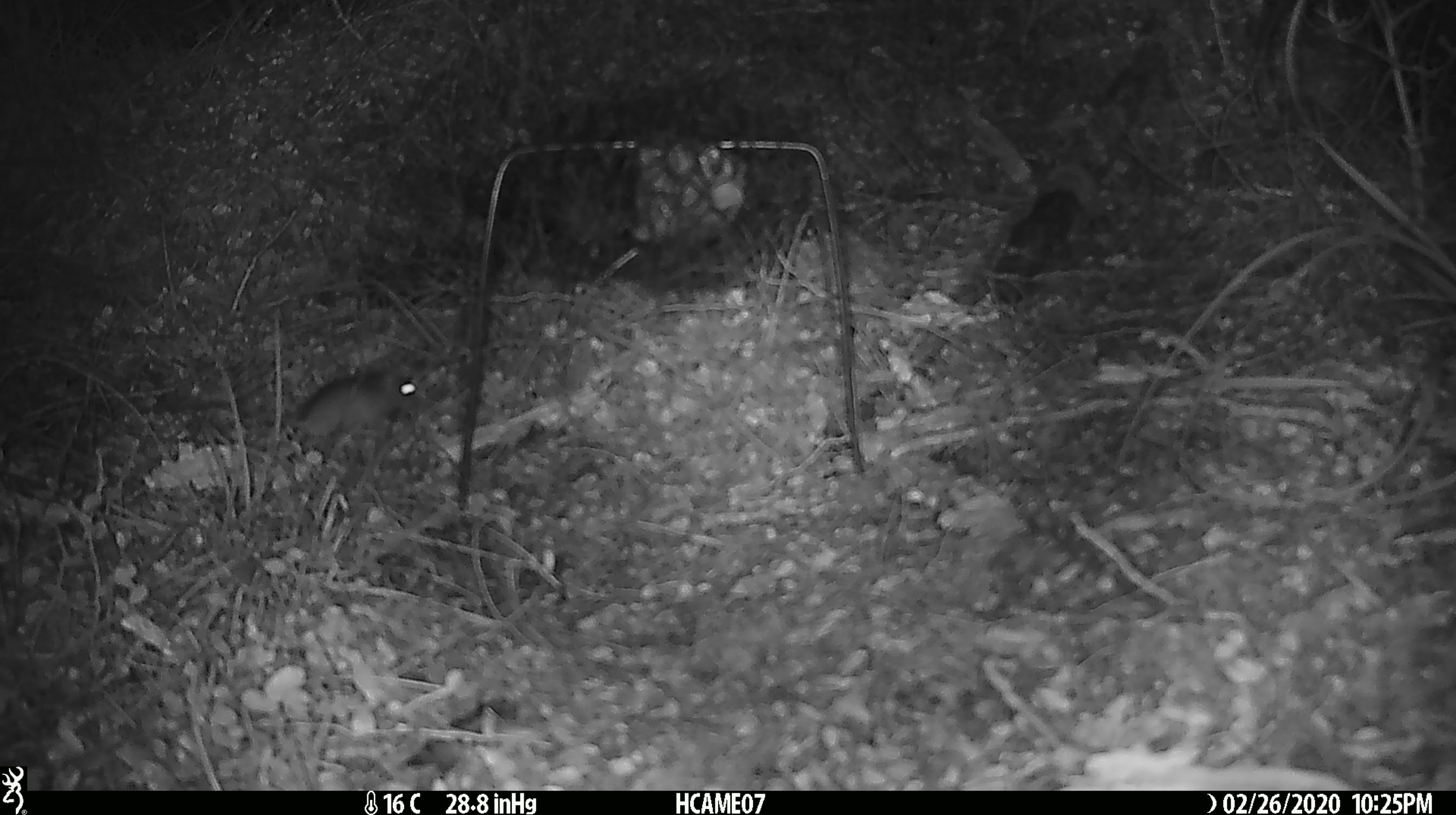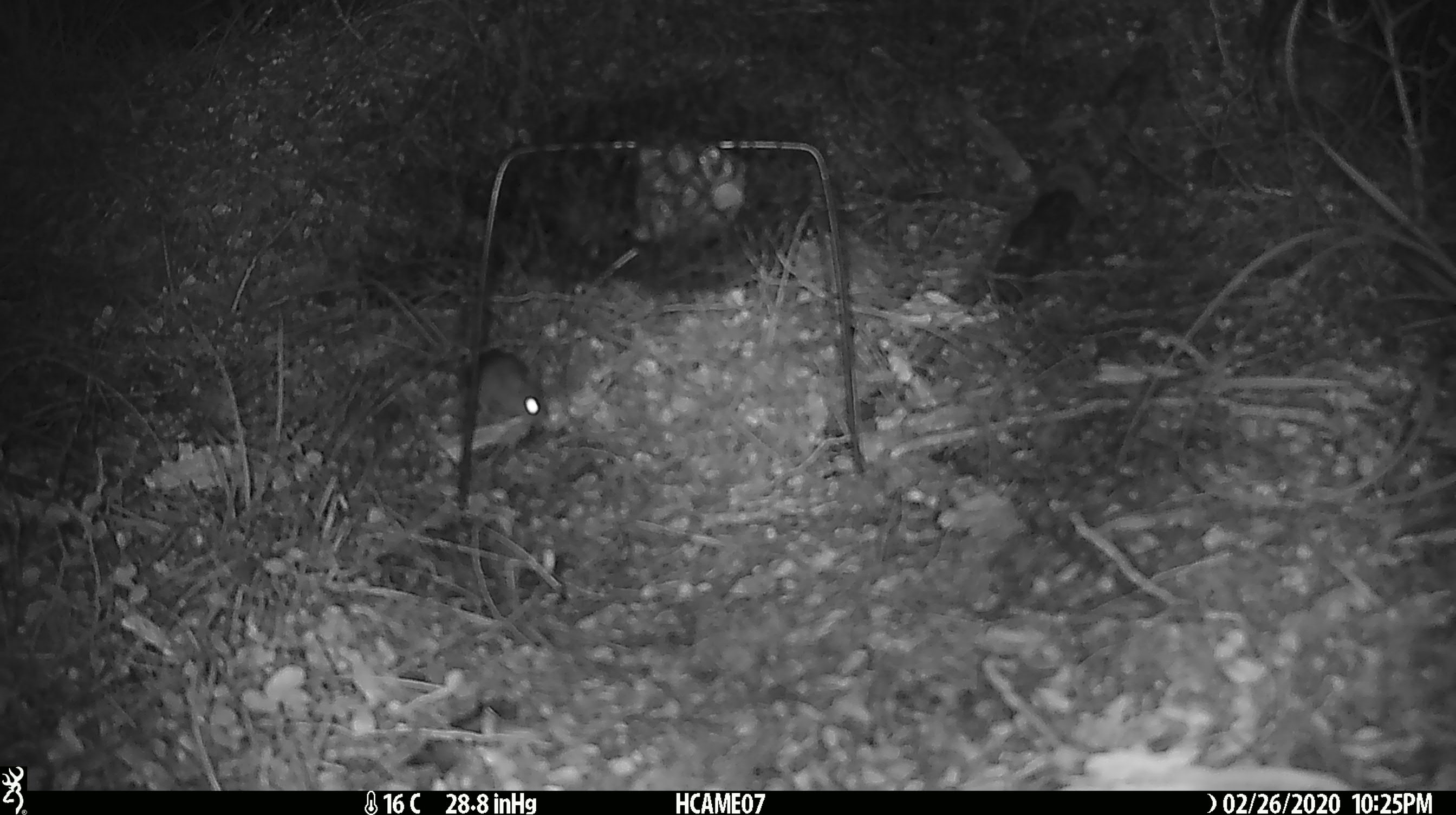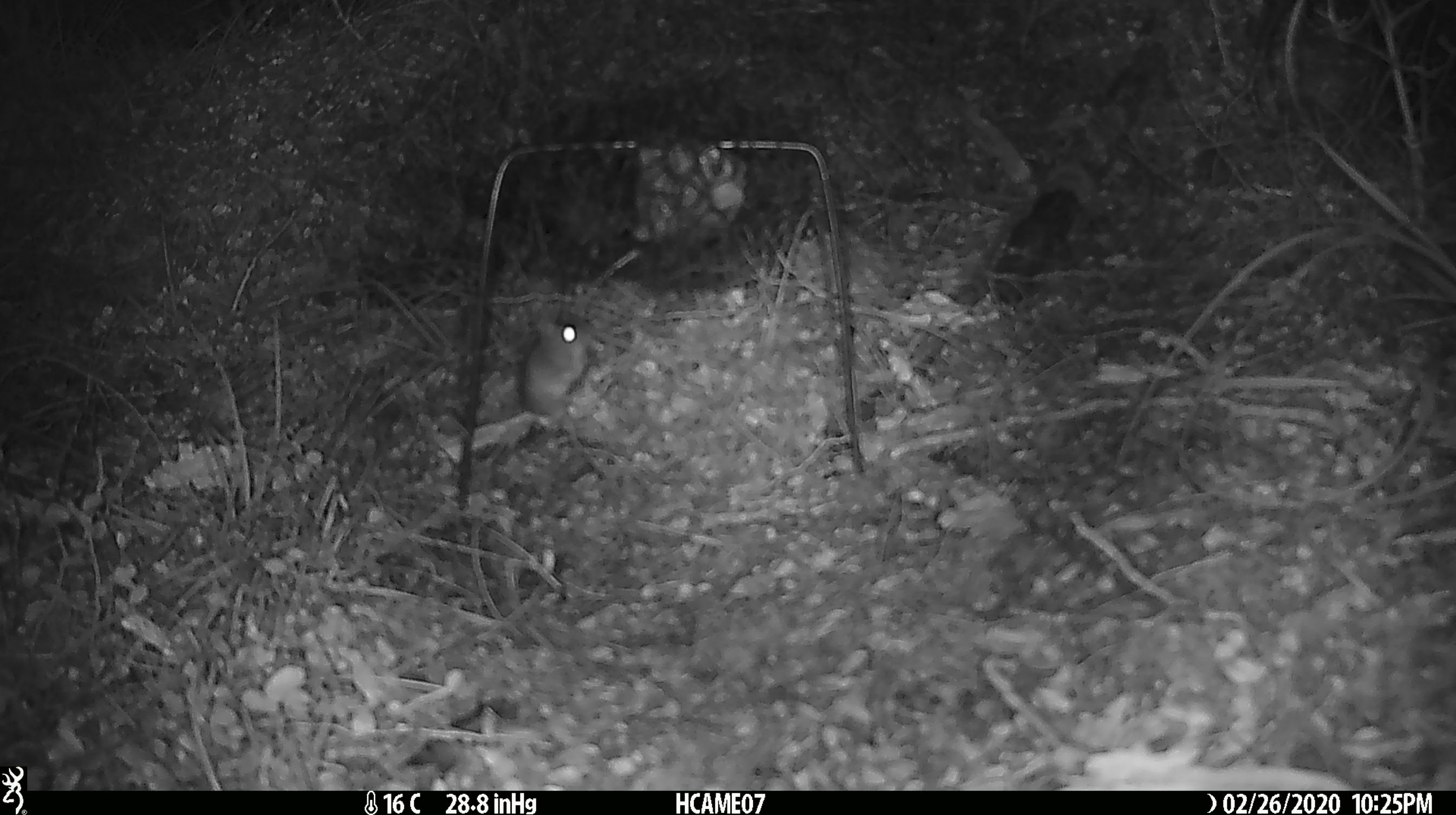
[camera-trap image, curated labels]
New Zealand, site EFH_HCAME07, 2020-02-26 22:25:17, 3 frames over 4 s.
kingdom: Animalia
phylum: Chordata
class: Mammalia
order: Rodentia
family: Muridae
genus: Mus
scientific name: Mus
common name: mouse